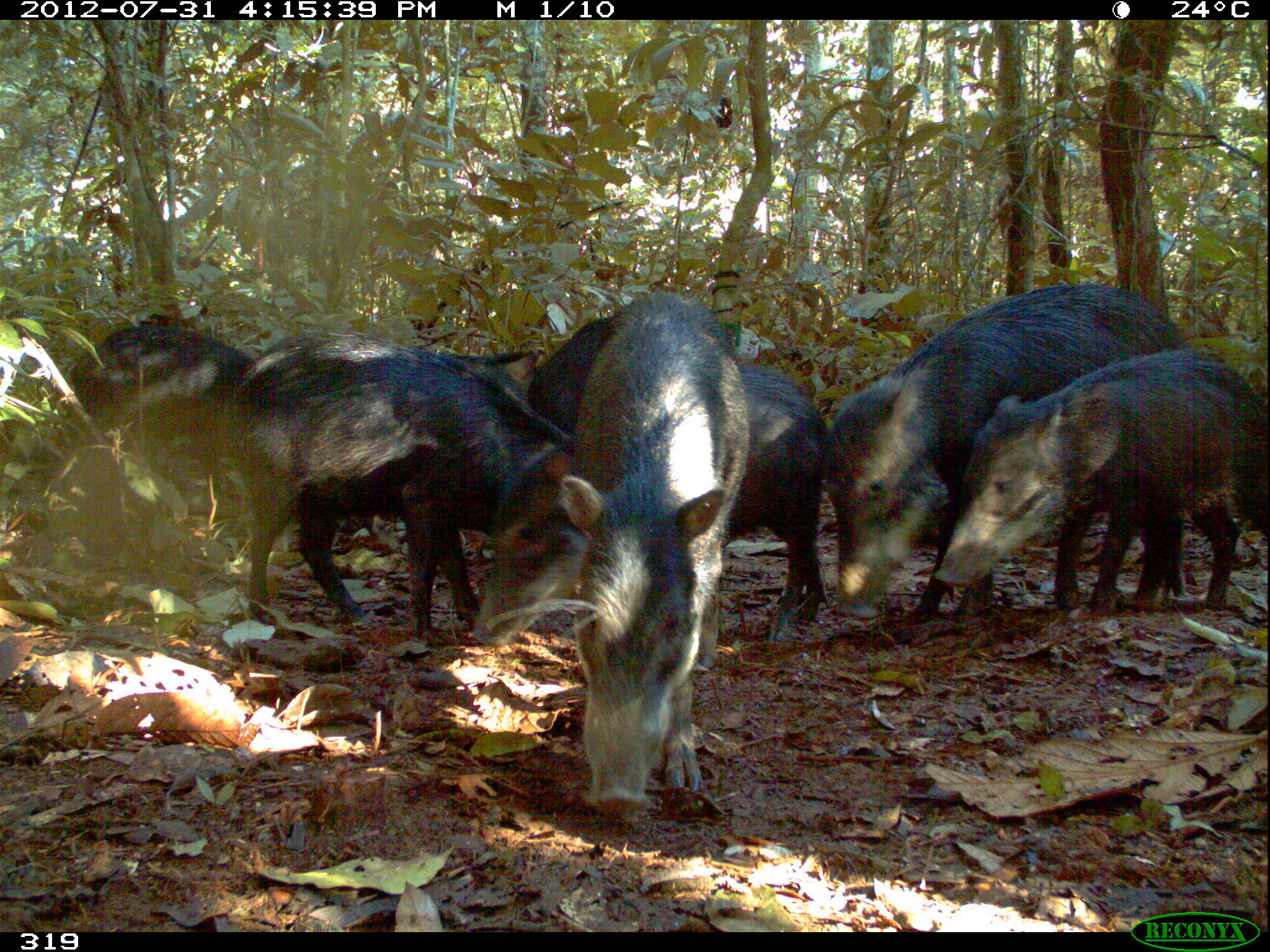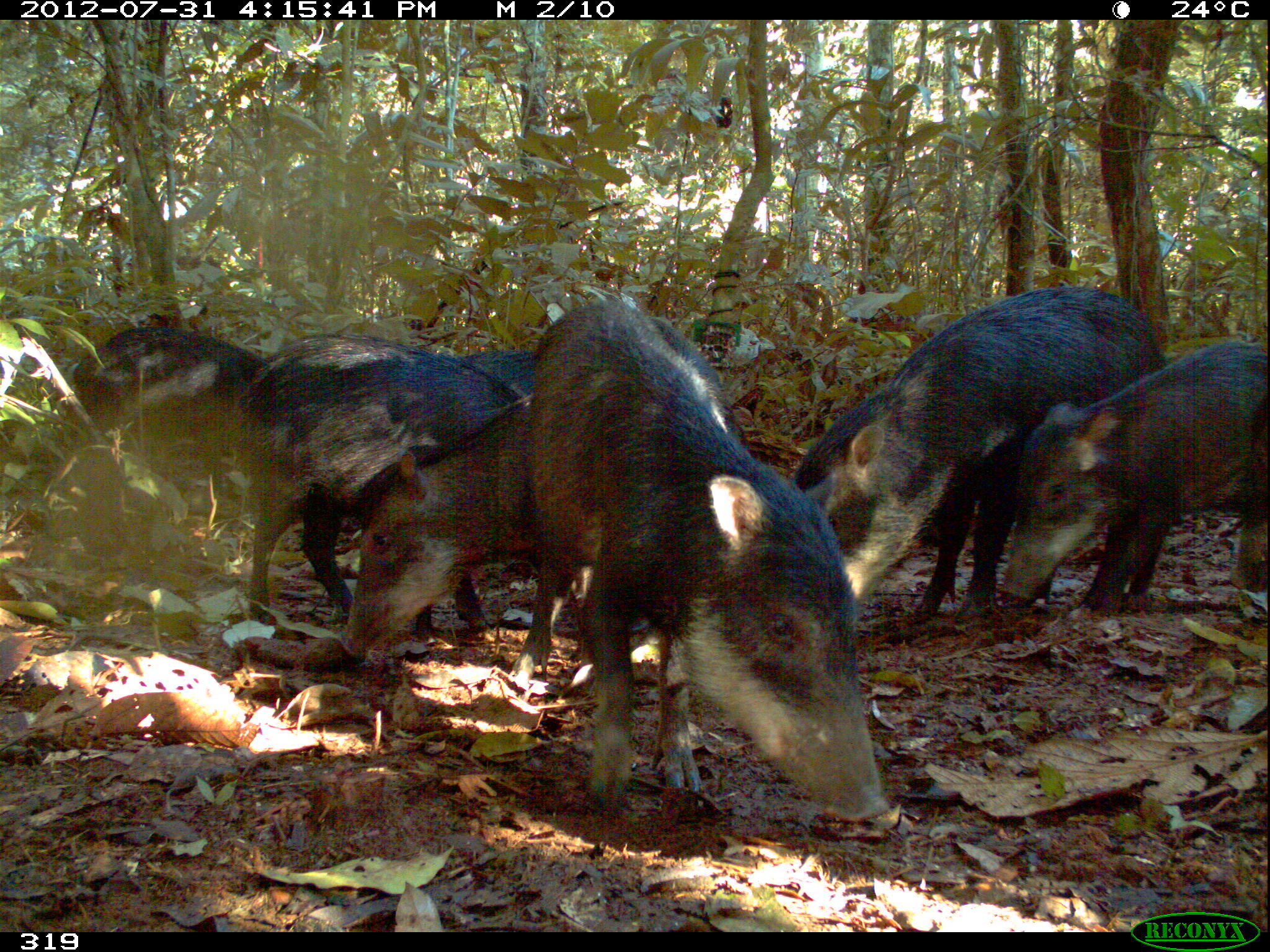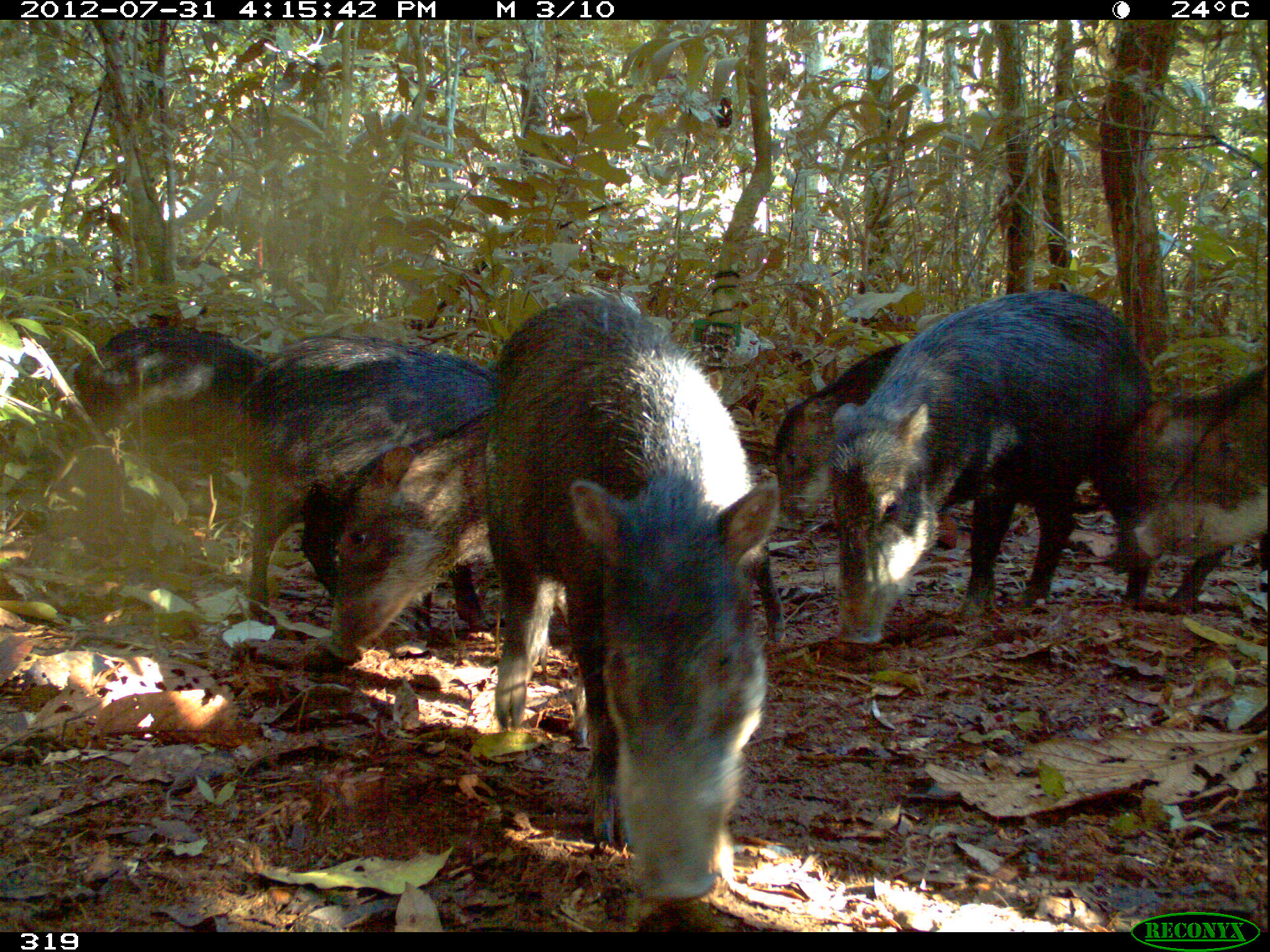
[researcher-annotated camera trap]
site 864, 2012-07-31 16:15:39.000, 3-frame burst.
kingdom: Animalia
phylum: Chordata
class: Mammalia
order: Artiodactyla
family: Tayassuidae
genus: Tayassu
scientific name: Tayassu pecari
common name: white-lipped peccary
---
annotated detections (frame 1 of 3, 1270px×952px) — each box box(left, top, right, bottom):
tayassu pecari: box(828, 280, 1187, 627); box(221, 335, 575, 648); box(467, 367, 827, 651); box(556, 286, 750, 812); box(931, 347, 1268, 618); box(60, 323, 254, 487); box(519, 308, 623, 438); box(436, 346, 554, 411)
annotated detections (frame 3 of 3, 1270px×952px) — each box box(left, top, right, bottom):
tayassu pecari: box(491, 296, 784, 900); box(326, 401, 782, 655); box(831, 293, 1152, 639); box(239, 332, 489, 631); box(66, 322, 267, 507); box(1131, 361, 1270, 607); box(1122, 375, 1266, 610); box(774, 340, 908, 546)